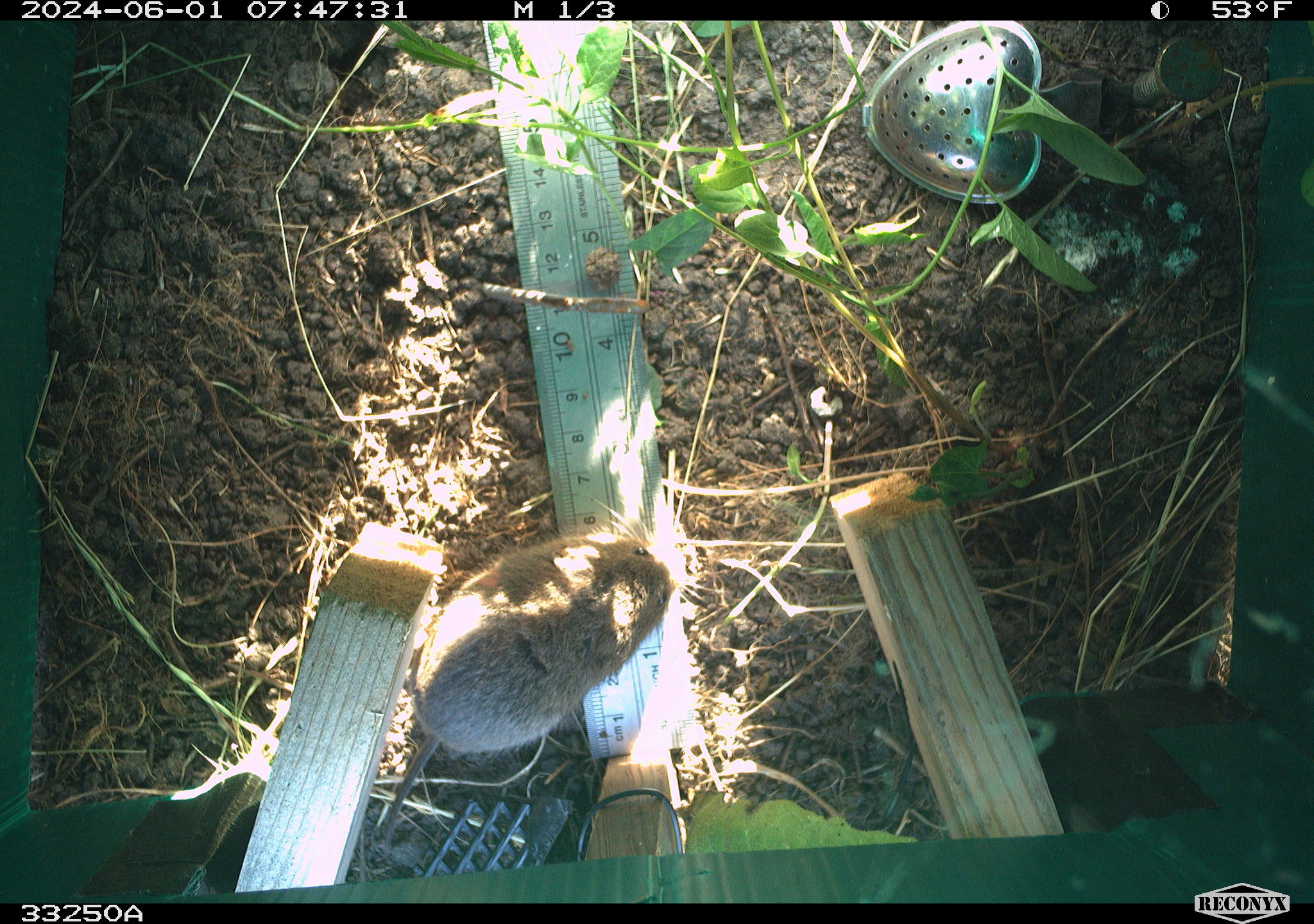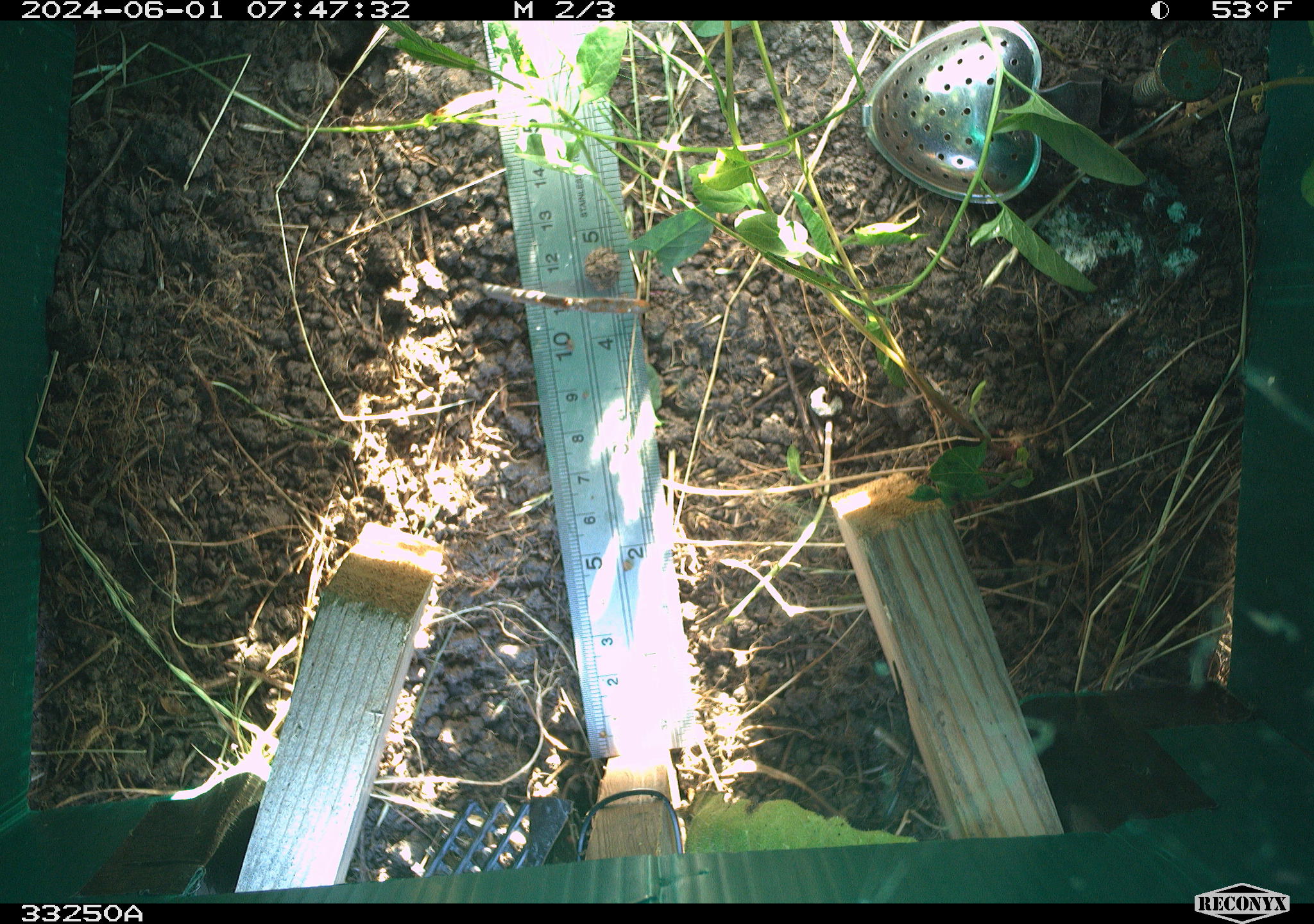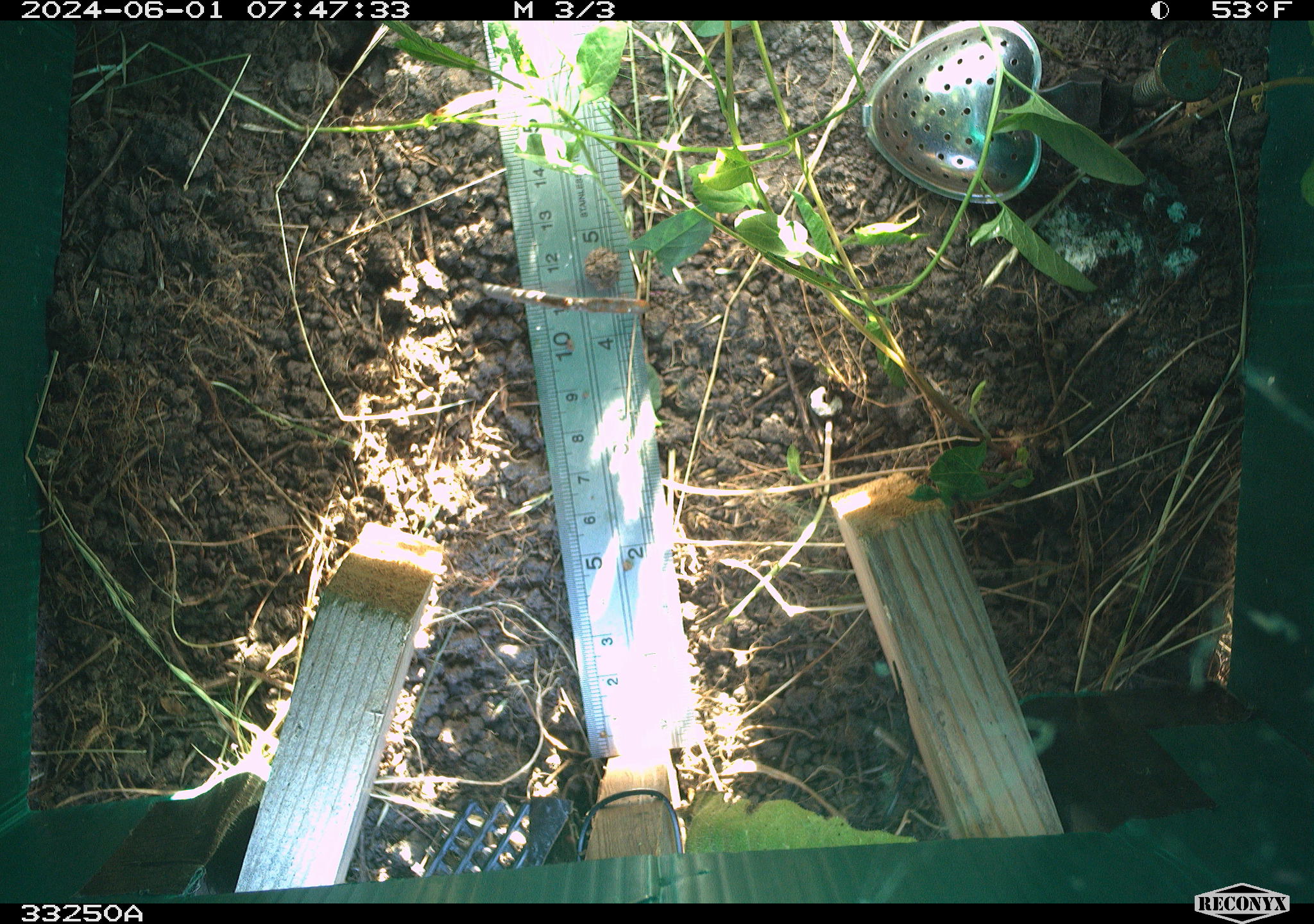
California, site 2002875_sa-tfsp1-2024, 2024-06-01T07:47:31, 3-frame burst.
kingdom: Animalia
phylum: Chordata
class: Mammalia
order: Rodentia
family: Cricetidae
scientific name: Arvicolinae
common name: voles, lemmings, and muskrats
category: arvicolinae subfamily